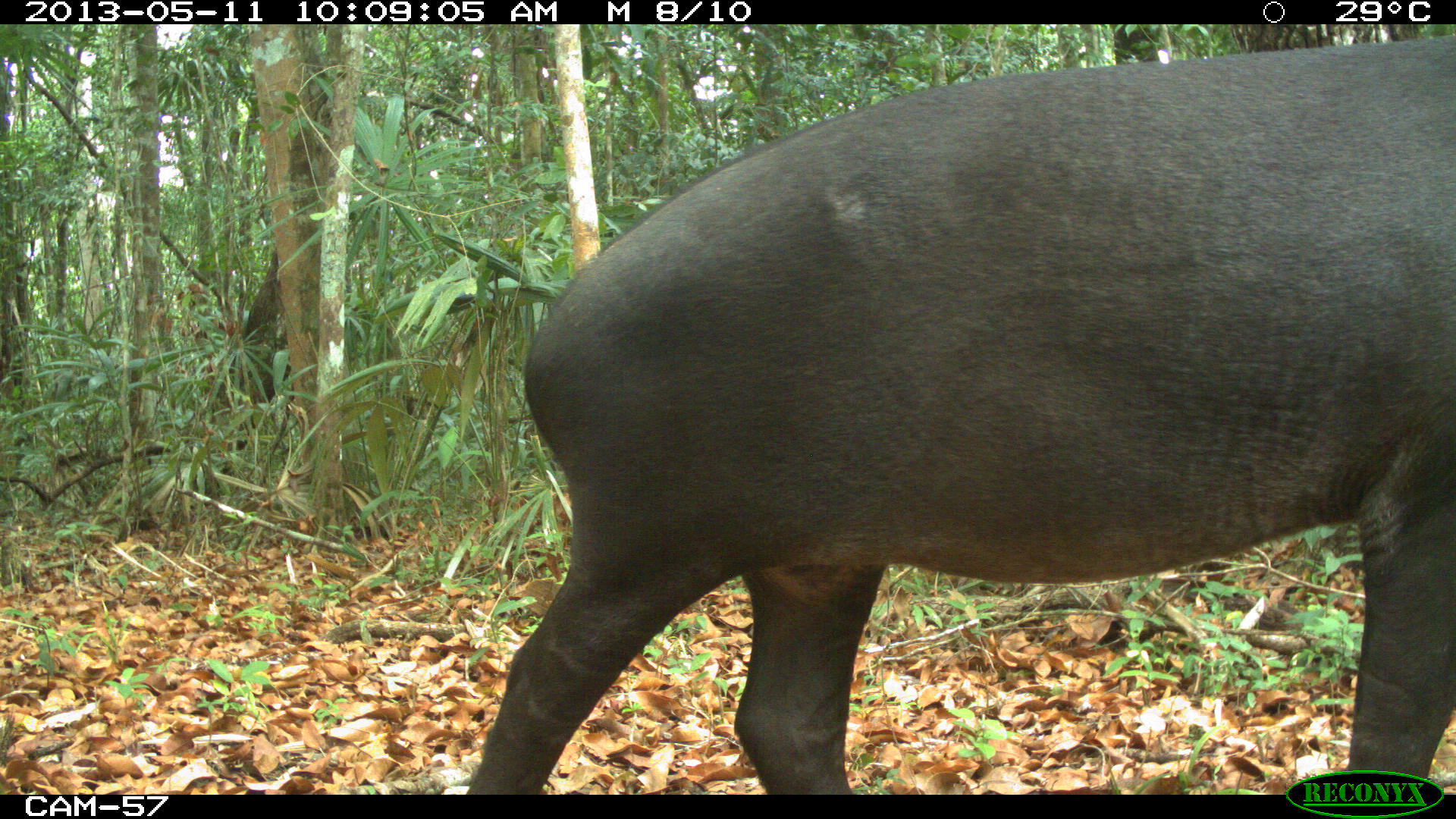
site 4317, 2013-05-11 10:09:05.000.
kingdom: Animalia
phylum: Chordata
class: Mammalia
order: Perissodactyla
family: Tapiridae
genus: Tapirus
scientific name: Tapirus bairdii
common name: baird's tapir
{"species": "Tapirus bairdii (baird's tapir)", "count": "2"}